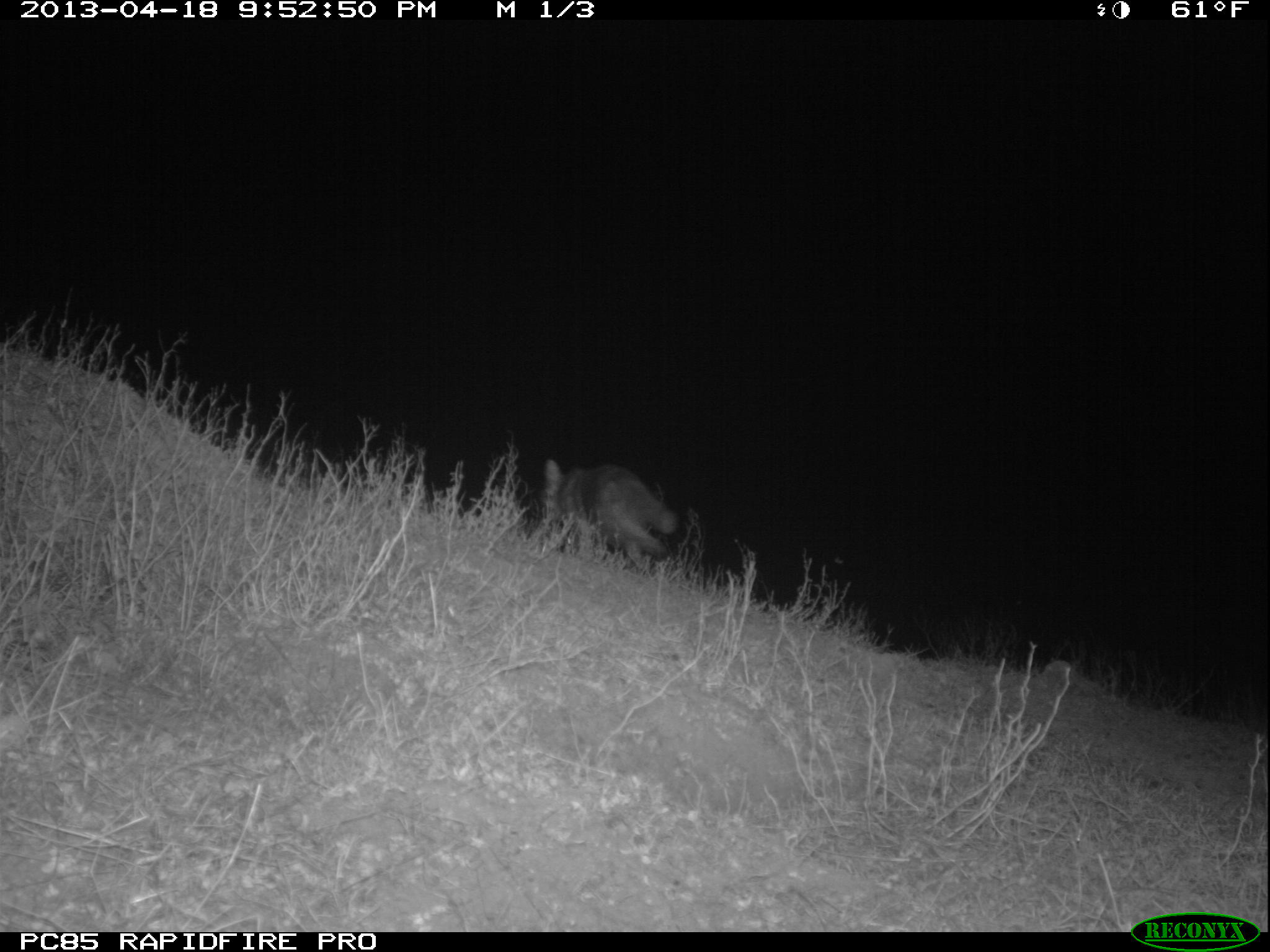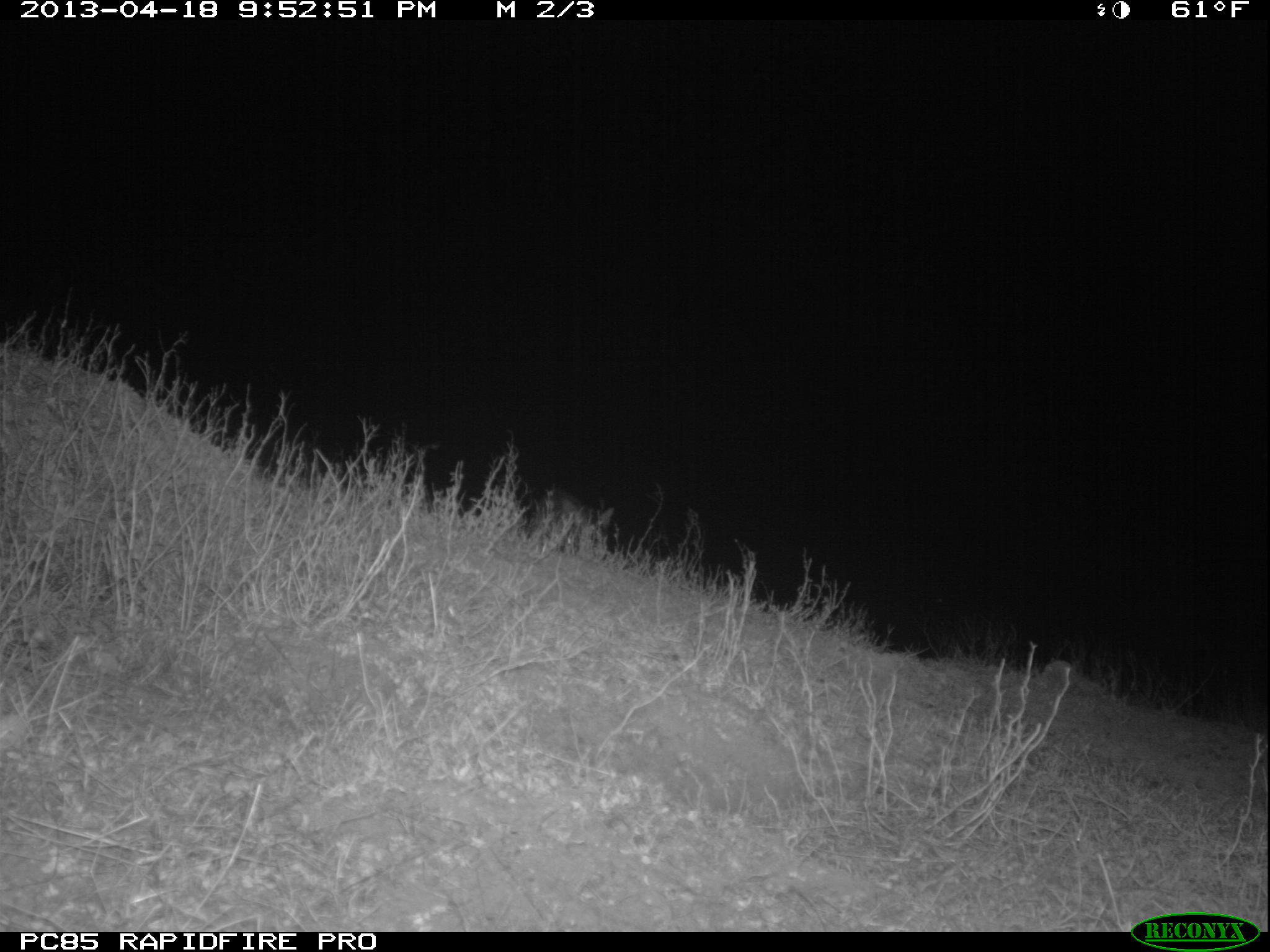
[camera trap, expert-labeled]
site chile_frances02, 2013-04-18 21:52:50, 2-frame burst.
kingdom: Animalia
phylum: Chordata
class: Mammalia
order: Carnivora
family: Felidae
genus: Felis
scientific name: Felis catus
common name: cat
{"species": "cat (Felis catus)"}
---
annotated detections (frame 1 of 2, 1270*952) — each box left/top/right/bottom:
cat: 531/457/677/570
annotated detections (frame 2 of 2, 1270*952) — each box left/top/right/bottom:
cat: 535/487/618/559